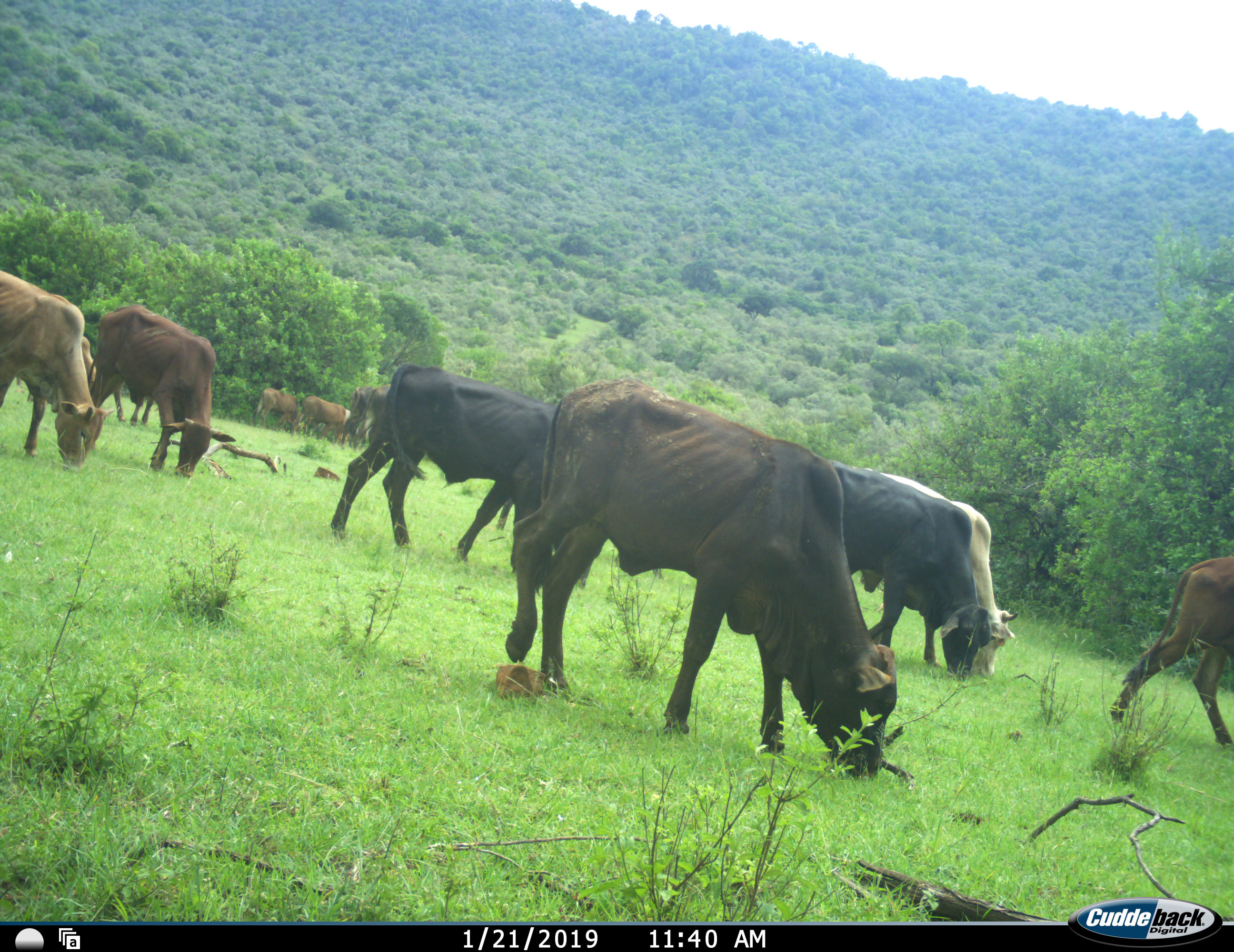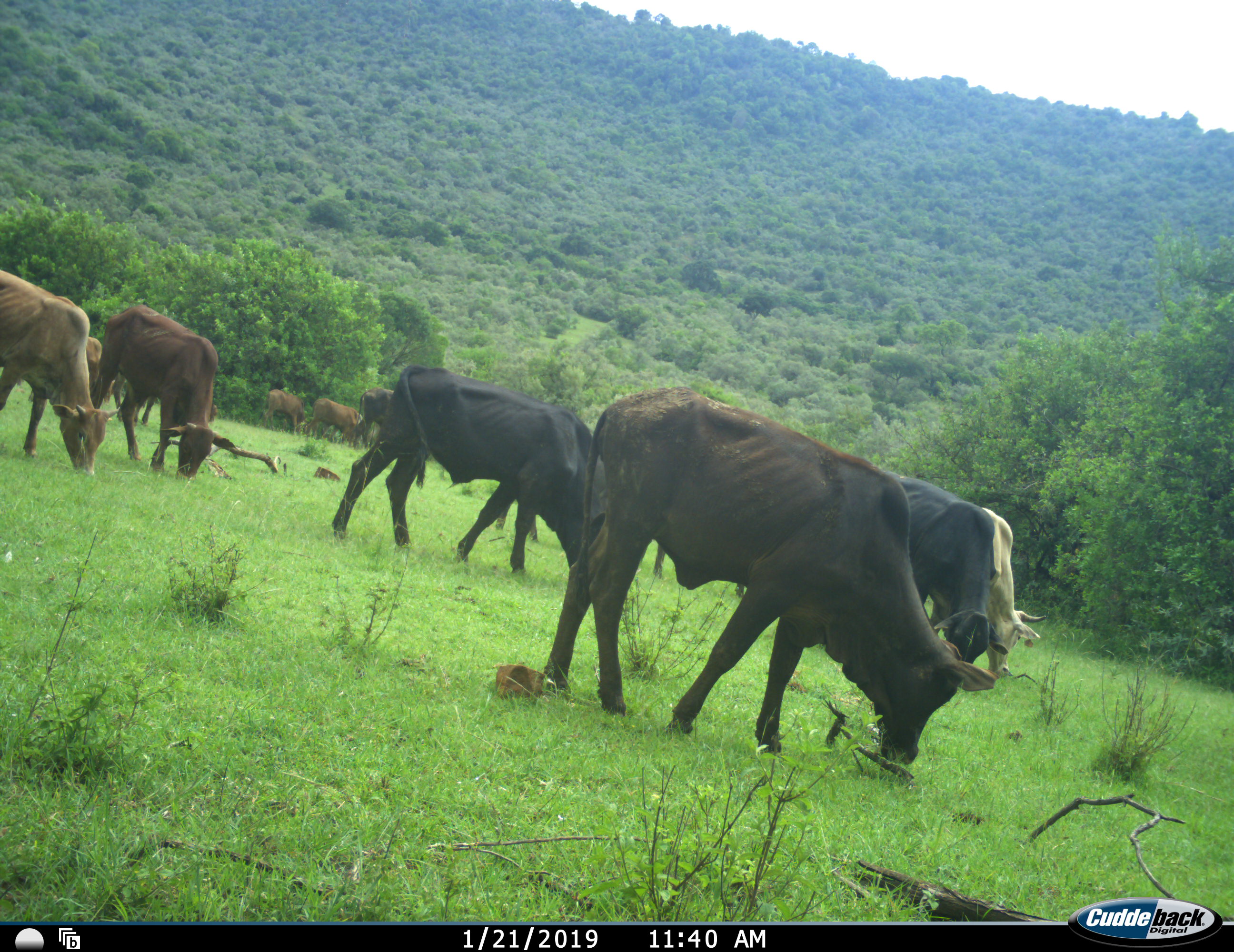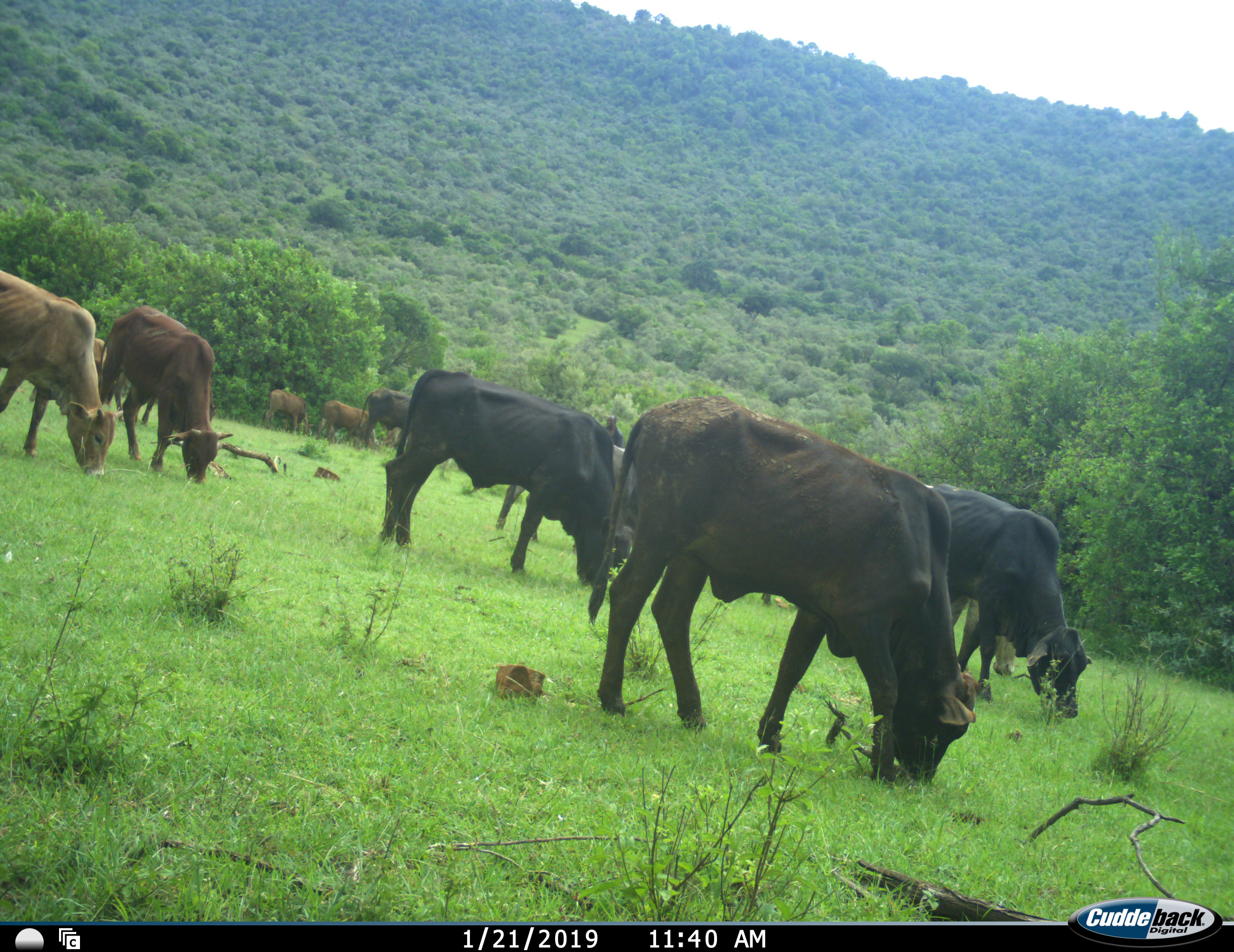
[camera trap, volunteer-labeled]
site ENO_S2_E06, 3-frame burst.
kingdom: Animalia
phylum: Chordata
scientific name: Vertebrata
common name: domestic animal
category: domesticanimal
Domesticanimal (domestic animal) (Vertebrata), count 11-50. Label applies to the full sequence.